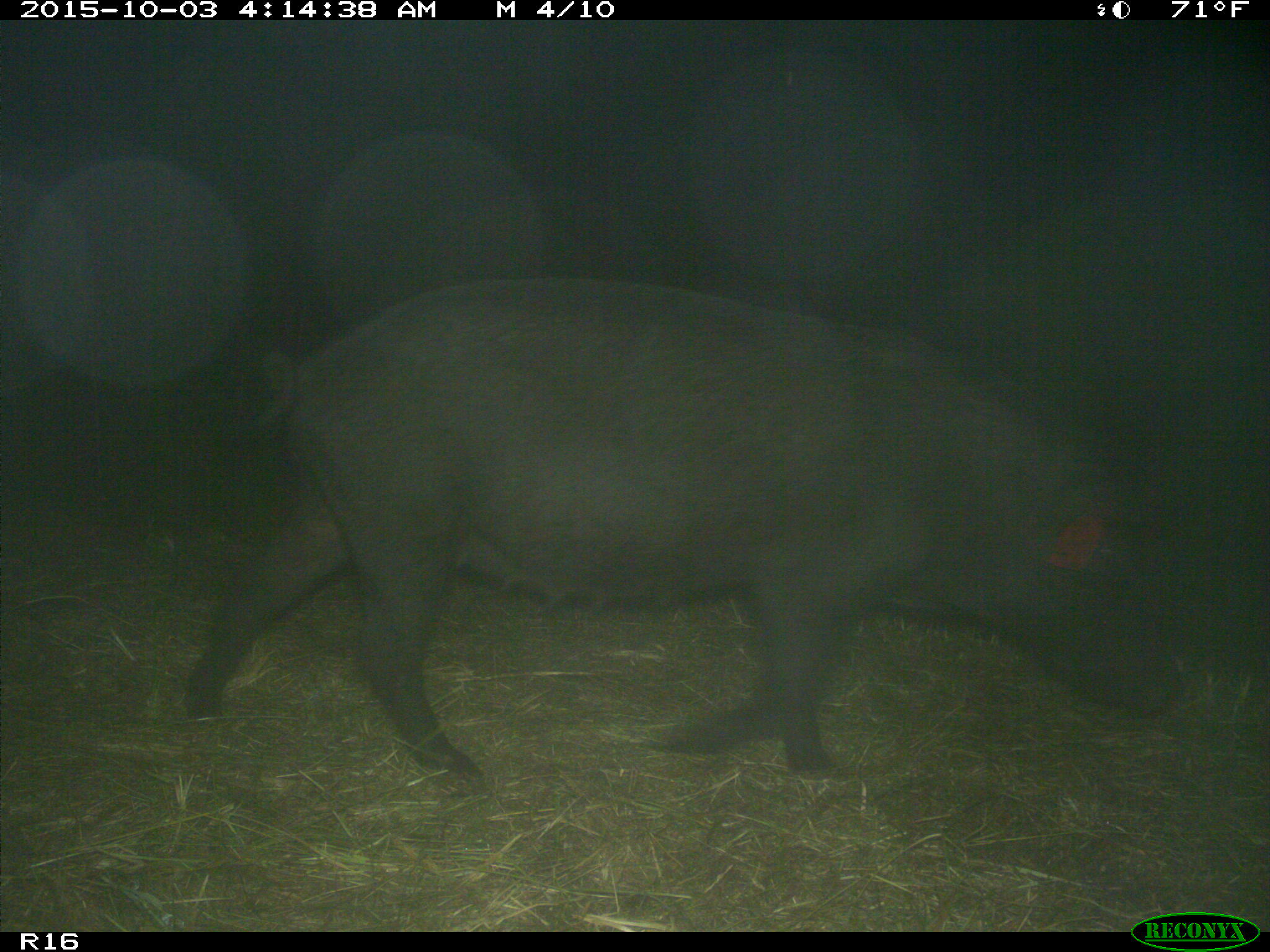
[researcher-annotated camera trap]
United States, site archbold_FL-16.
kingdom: Animalia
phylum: Chordata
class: Mammalia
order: Artiodactyla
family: Suidae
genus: Sus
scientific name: Sus scrofa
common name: wild boar